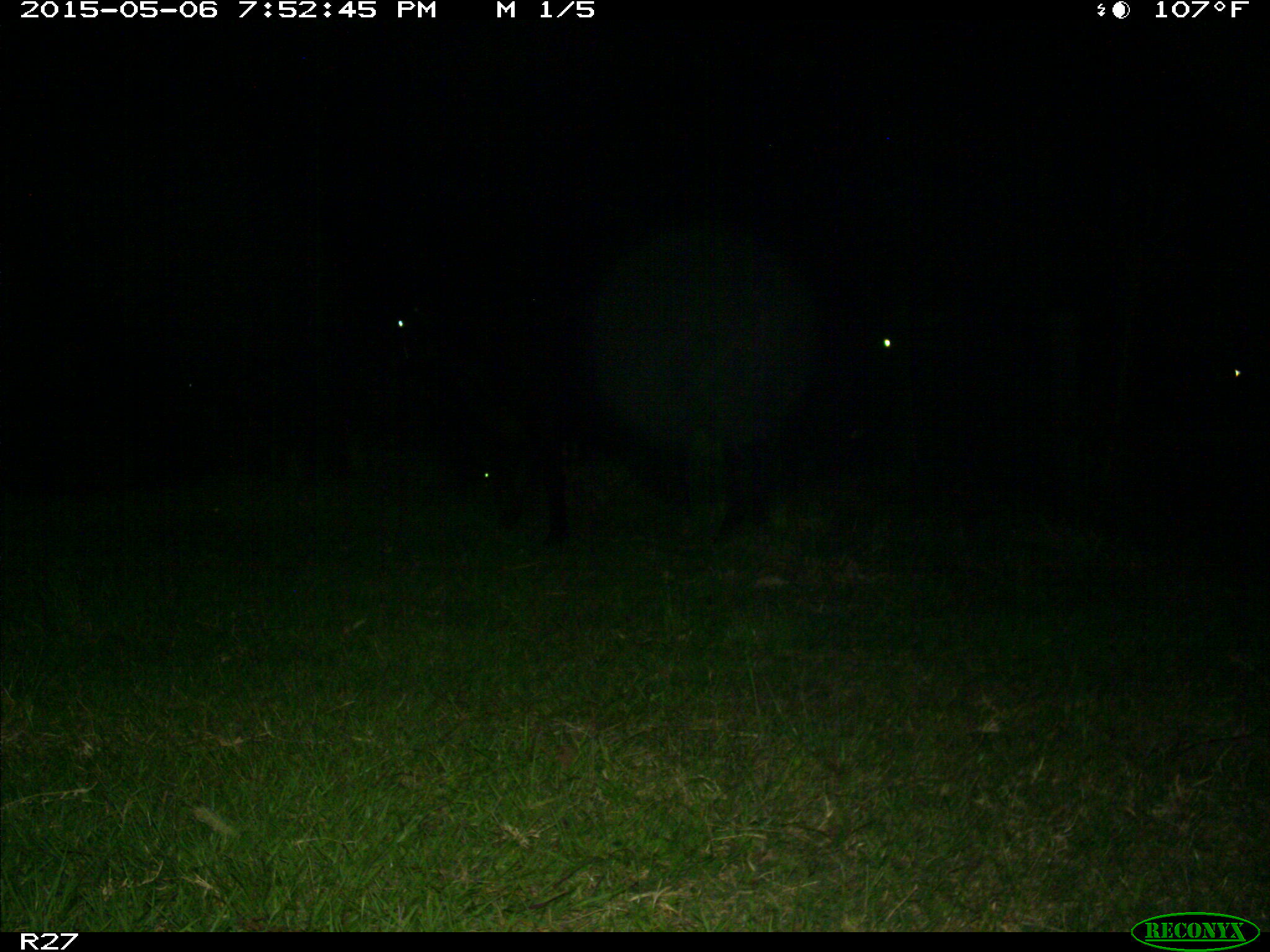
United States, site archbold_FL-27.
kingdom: Animalia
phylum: Chordata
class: Mammalia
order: Artiodactyla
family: Bovidae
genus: Bos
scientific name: Bos taurus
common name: domestic cow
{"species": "Bos taurus (domestic cow)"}